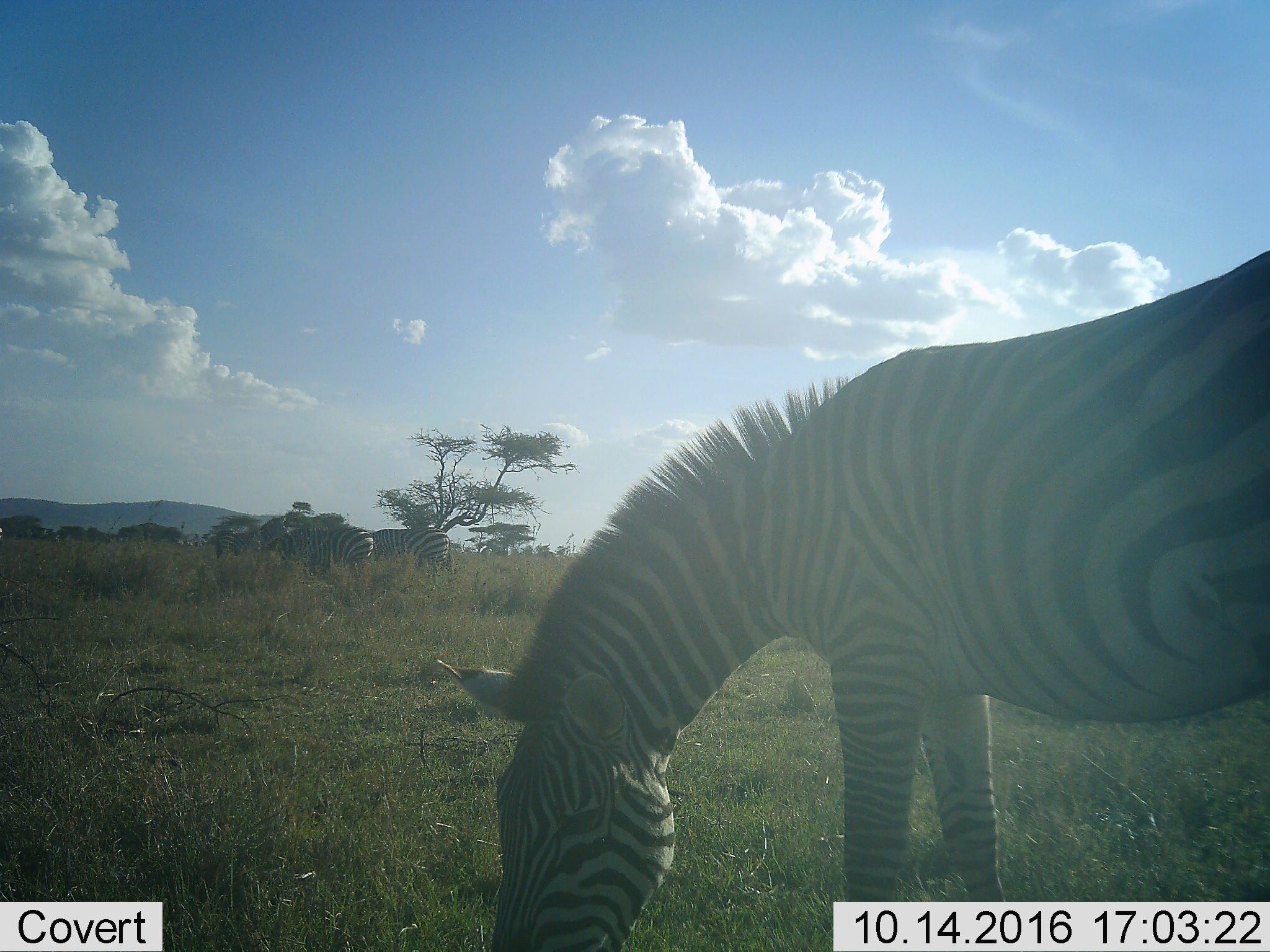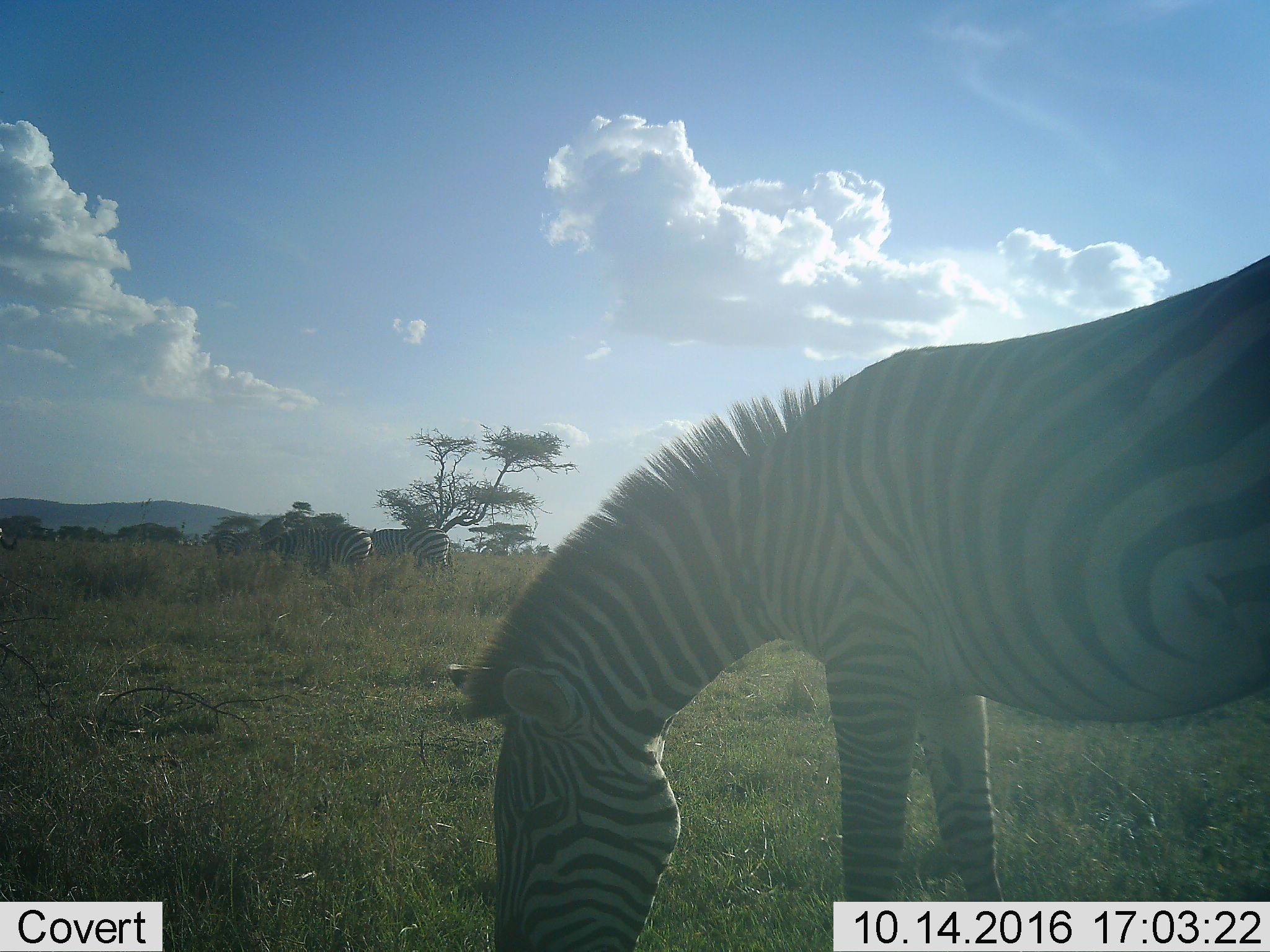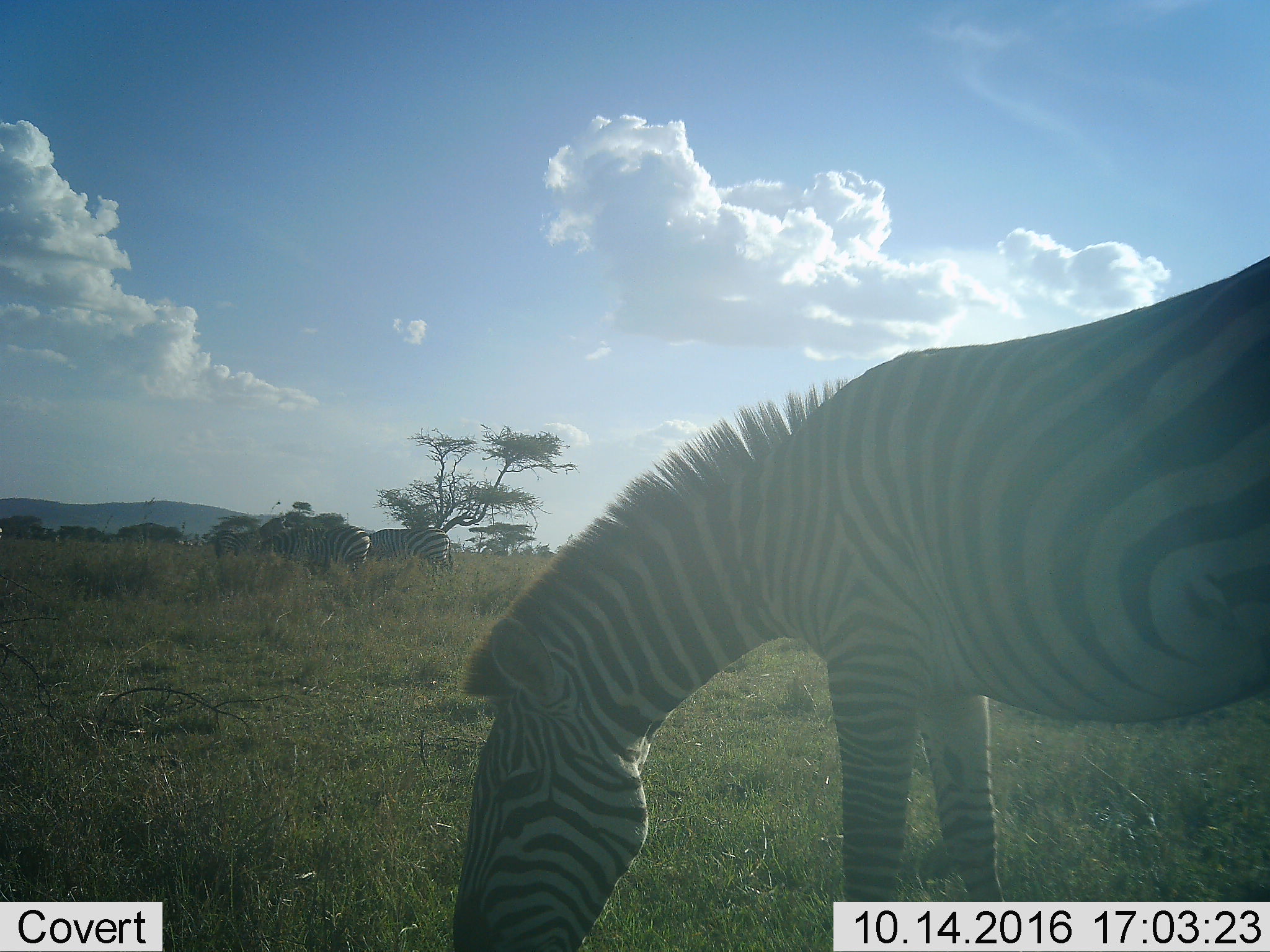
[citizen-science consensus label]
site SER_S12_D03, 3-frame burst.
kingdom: Animalia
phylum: Chordata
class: Mammalia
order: Perissodactyla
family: Equidae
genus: Equus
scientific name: Equus quagga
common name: plains zebra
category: zebraplains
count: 4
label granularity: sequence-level